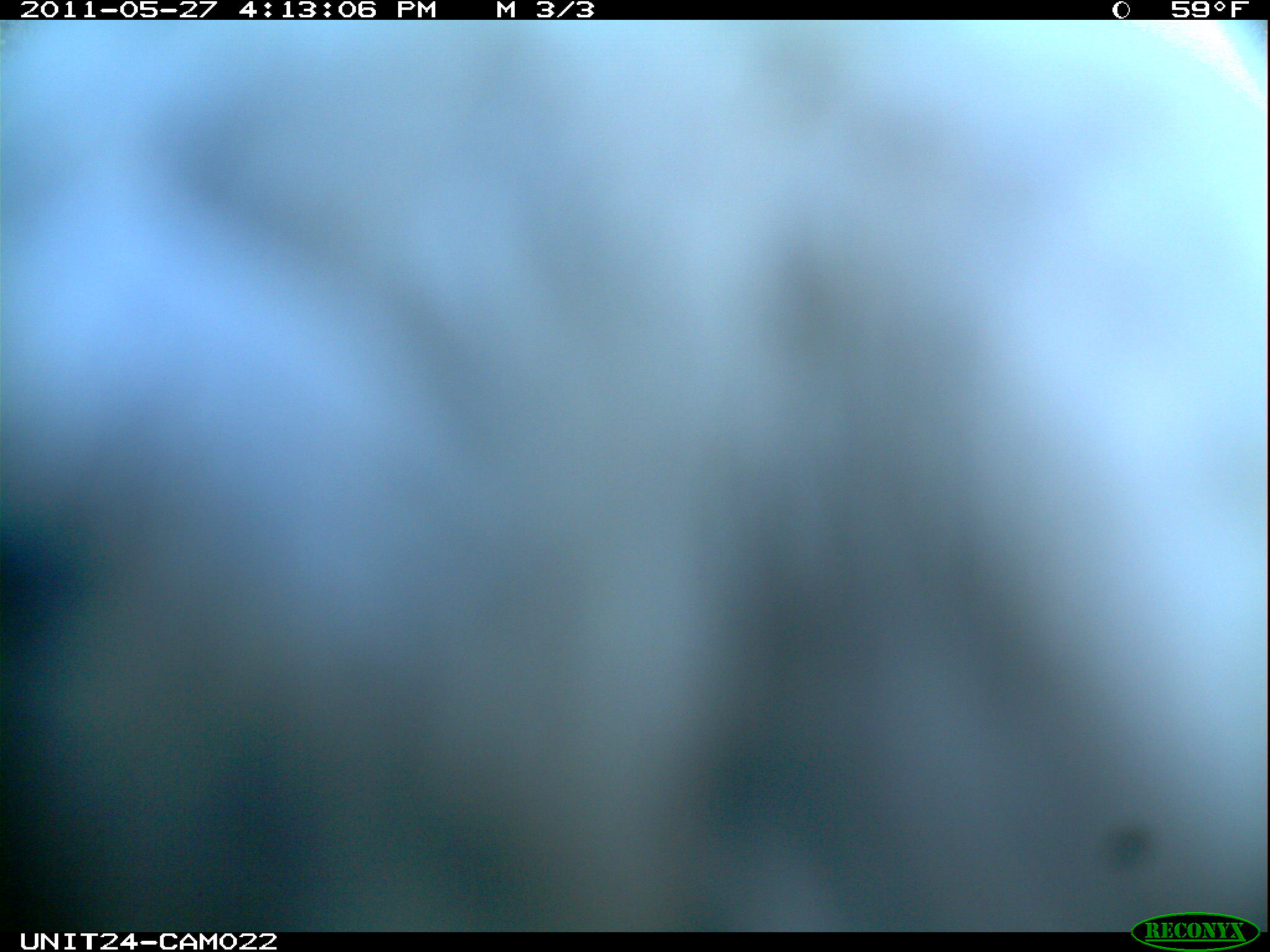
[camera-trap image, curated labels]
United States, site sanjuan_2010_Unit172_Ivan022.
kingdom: Animalia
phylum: Chordata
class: Aves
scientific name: Aves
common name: birds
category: unidentified bird